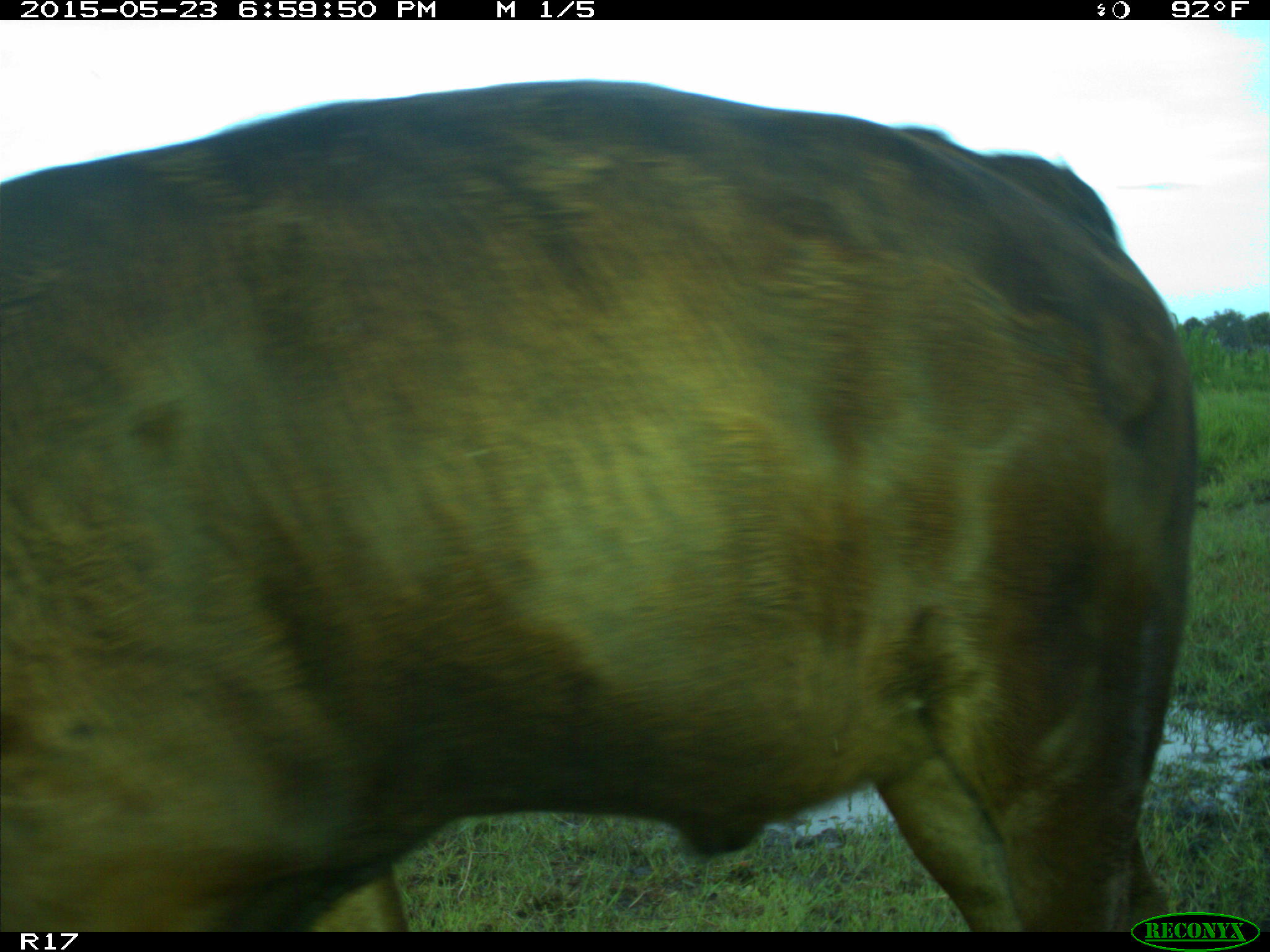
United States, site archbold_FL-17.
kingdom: Animalia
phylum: Chordata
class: Mammalia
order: Artiodactyla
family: Bovidae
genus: Bos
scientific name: Bos taurus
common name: domestic cow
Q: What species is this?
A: Bos taurus (domestic cow).